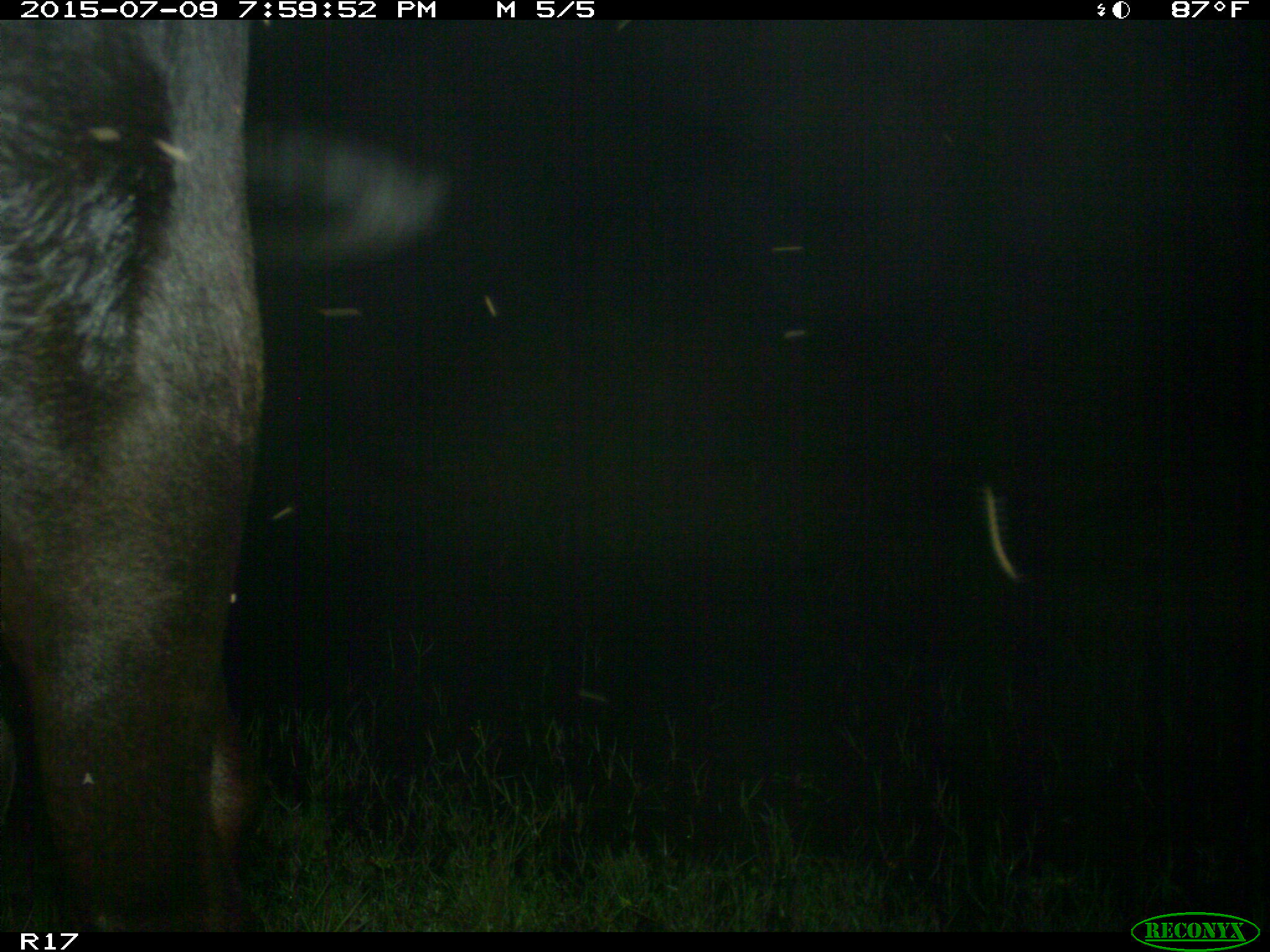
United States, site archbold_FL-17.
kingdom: Animalia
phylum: Chordata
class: Mammalia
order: Artiodactyla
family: Bovidae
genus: Bos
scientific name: Bos taurus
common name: domestic cow